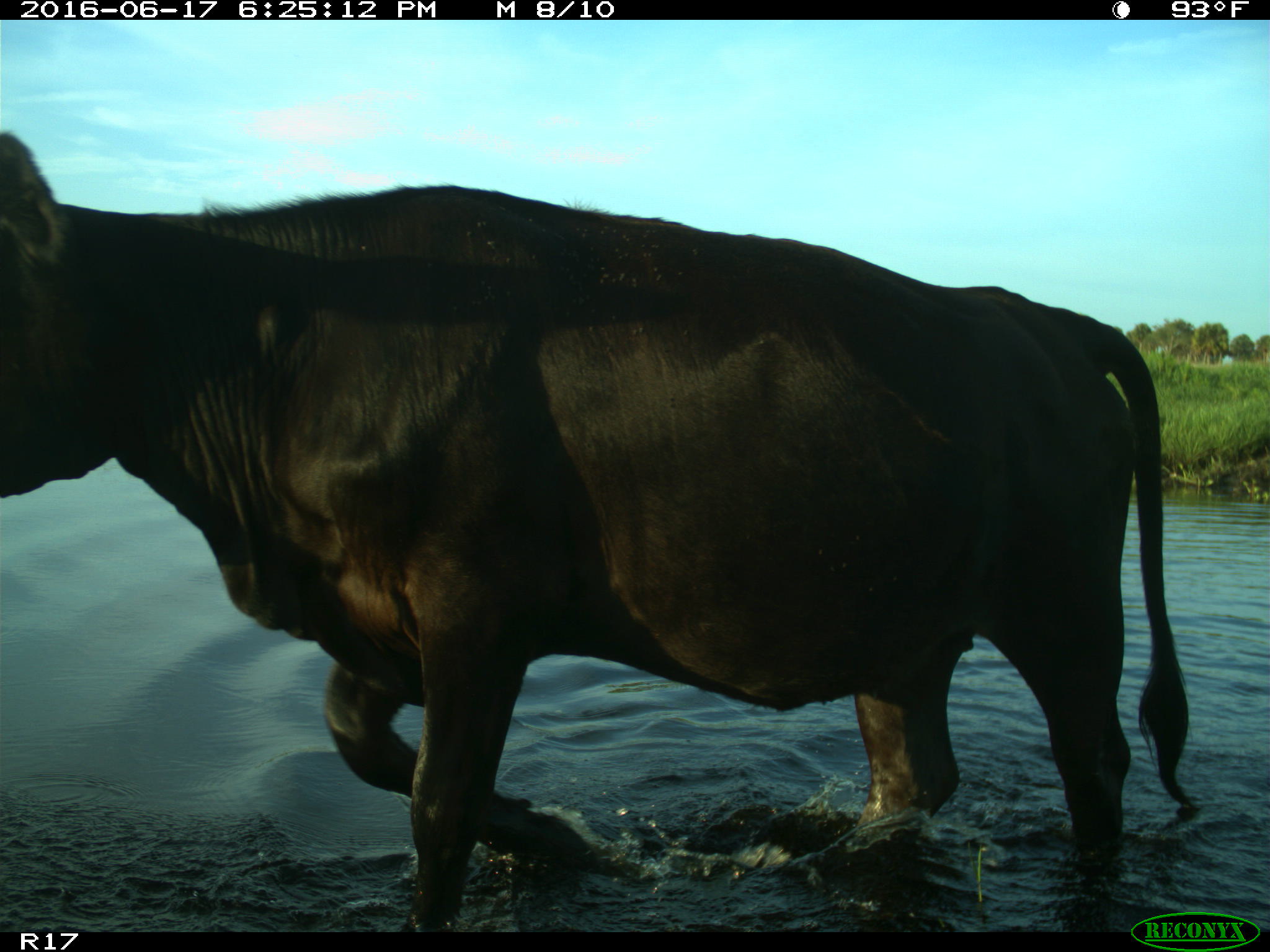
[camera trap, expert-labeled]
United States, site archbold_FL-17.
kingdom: Animalia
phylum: Chordata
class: Mammalia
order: Artiodactyla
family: Bovidae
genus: Bos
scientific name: Bos taurus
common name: domestic cow